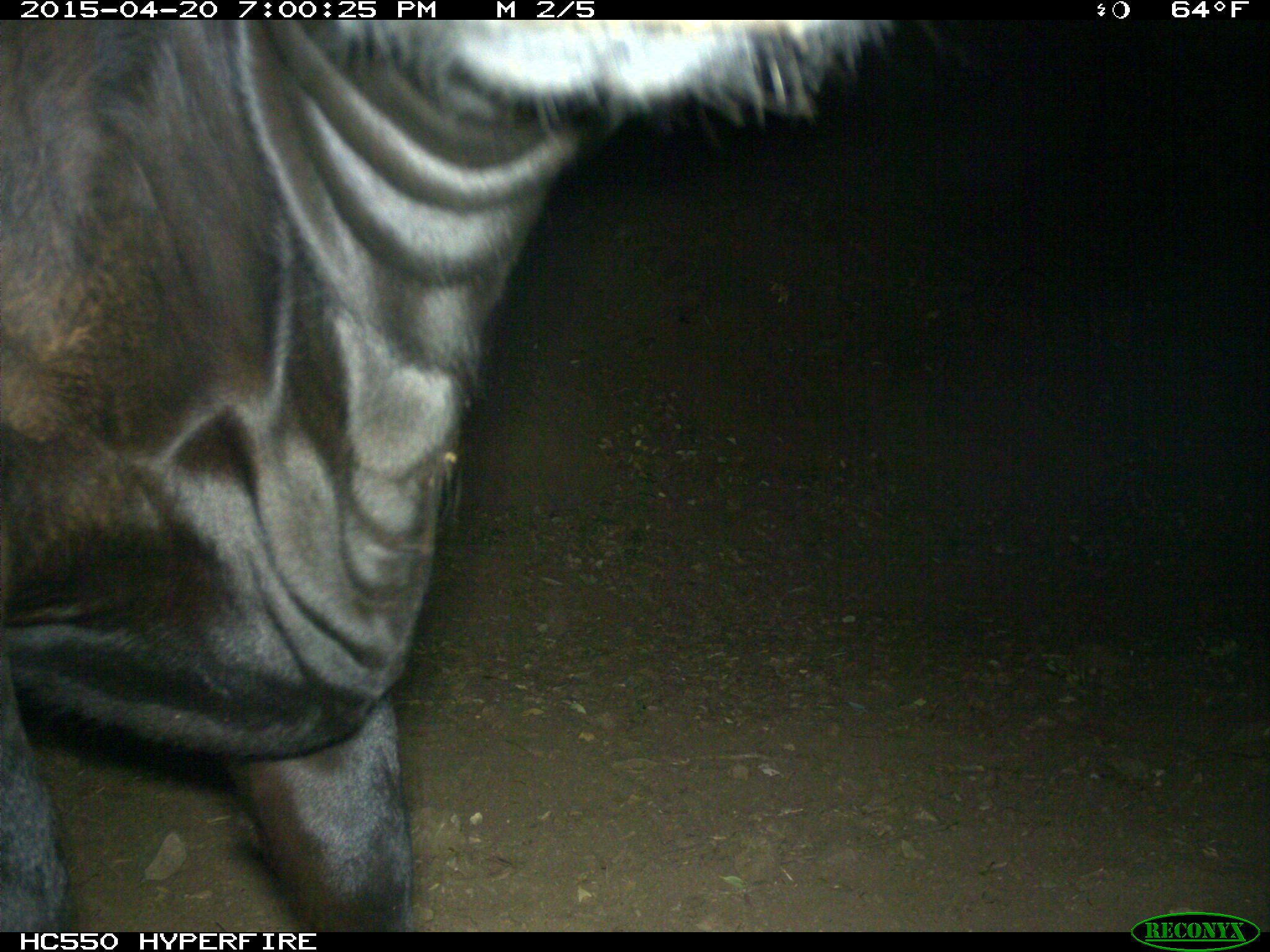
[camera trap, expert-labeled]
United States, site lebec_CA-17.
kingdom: Animalia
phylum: Chordata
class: Mammalia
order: Artiodactyla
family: Bovidae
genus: Bos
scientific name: Bos taurus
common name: domestic cow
Bos taurus (domestic cow).